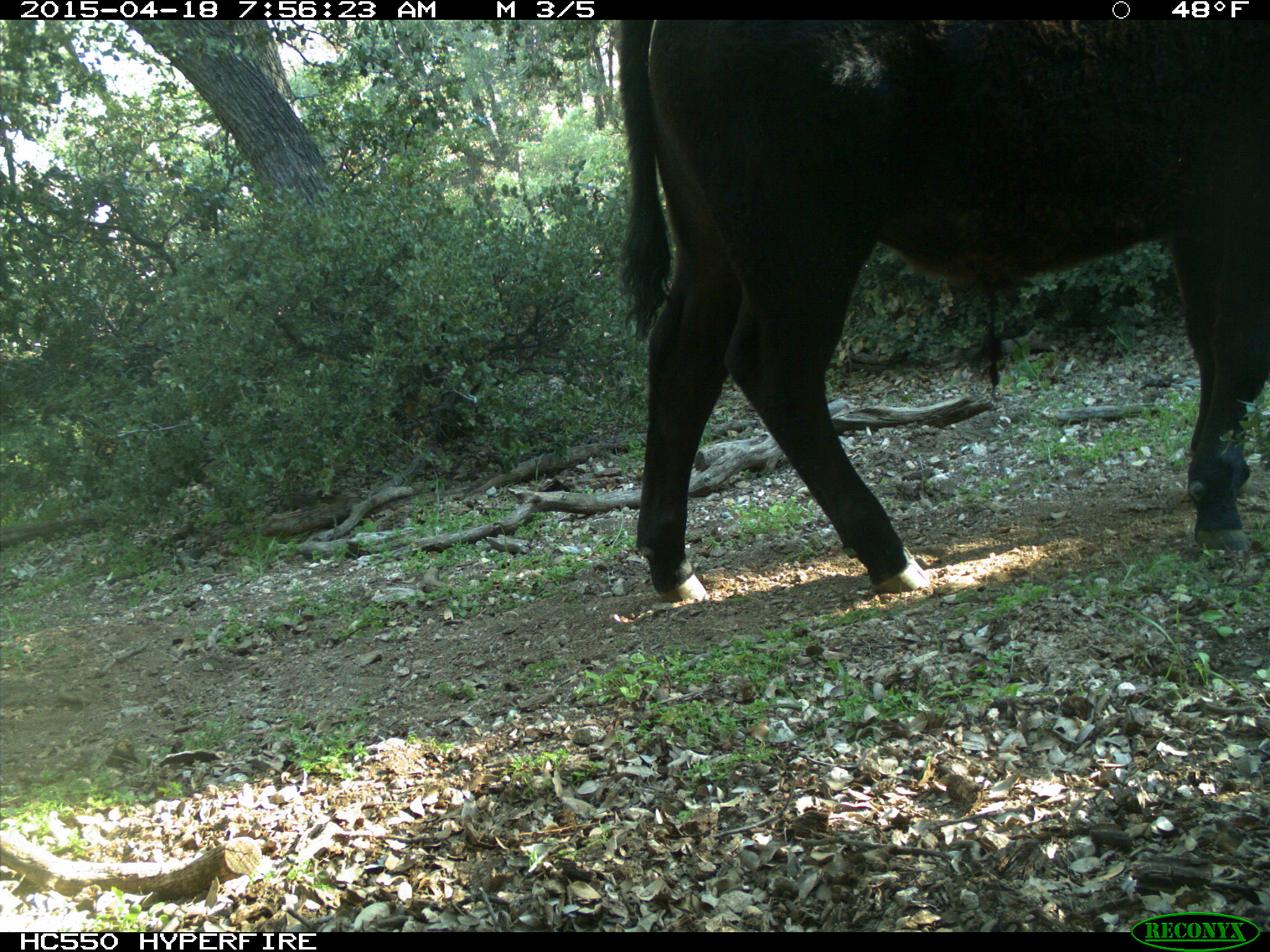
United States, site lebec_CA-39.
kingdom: Animalia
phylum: Chordata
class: Mammalia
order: Artiodactyla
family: Bovidae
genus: Bos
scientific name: Bos taurus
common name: domestic cow